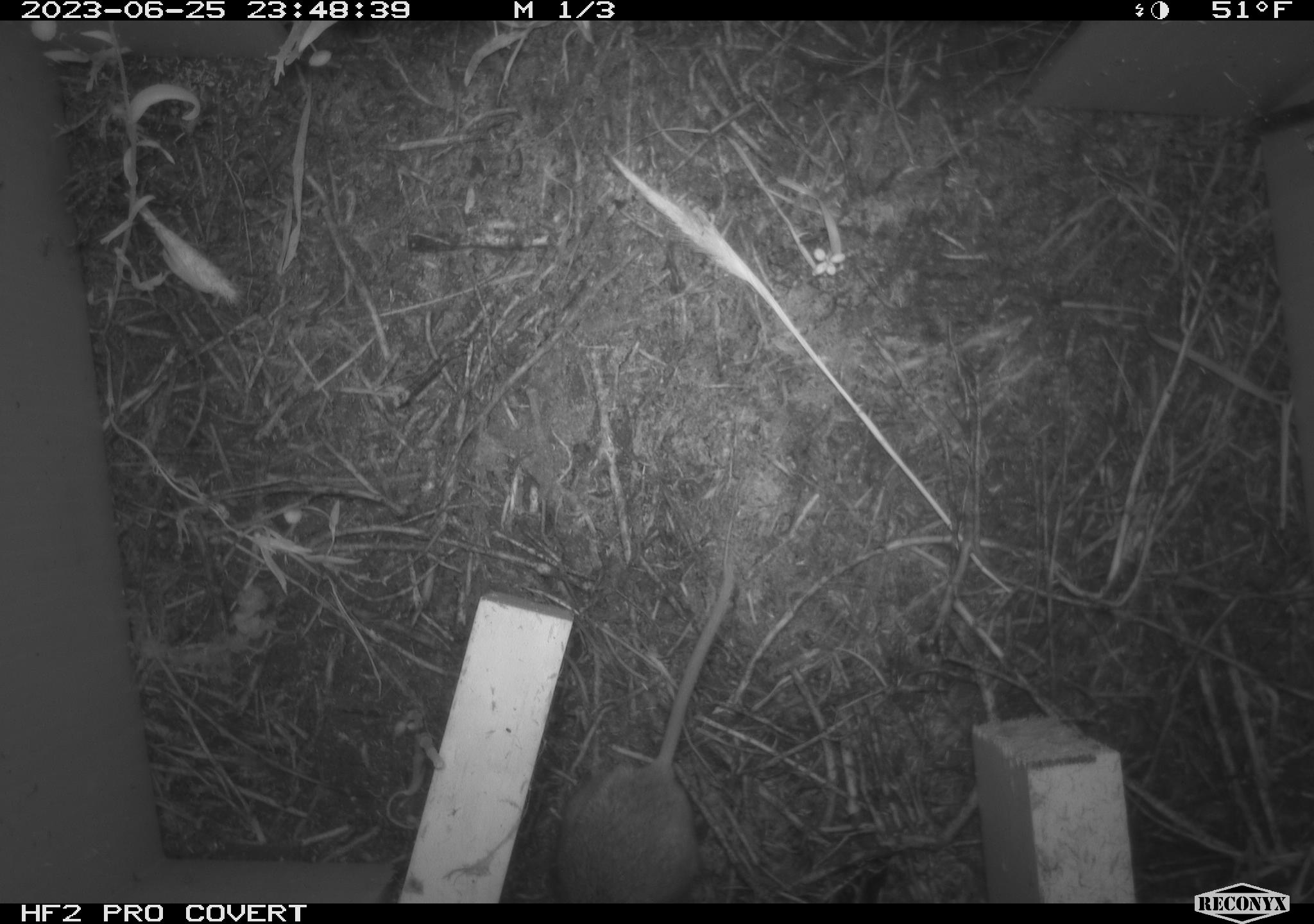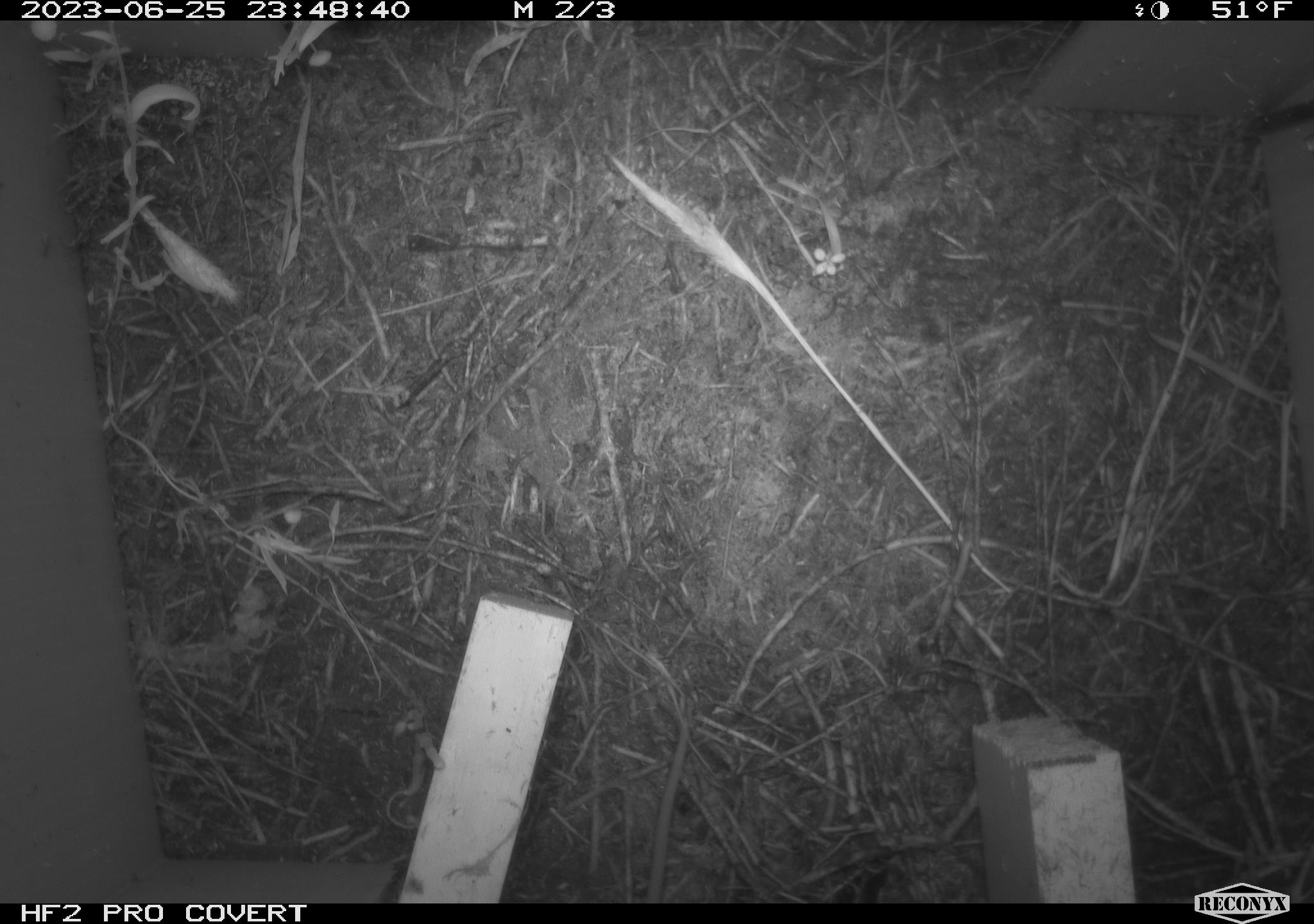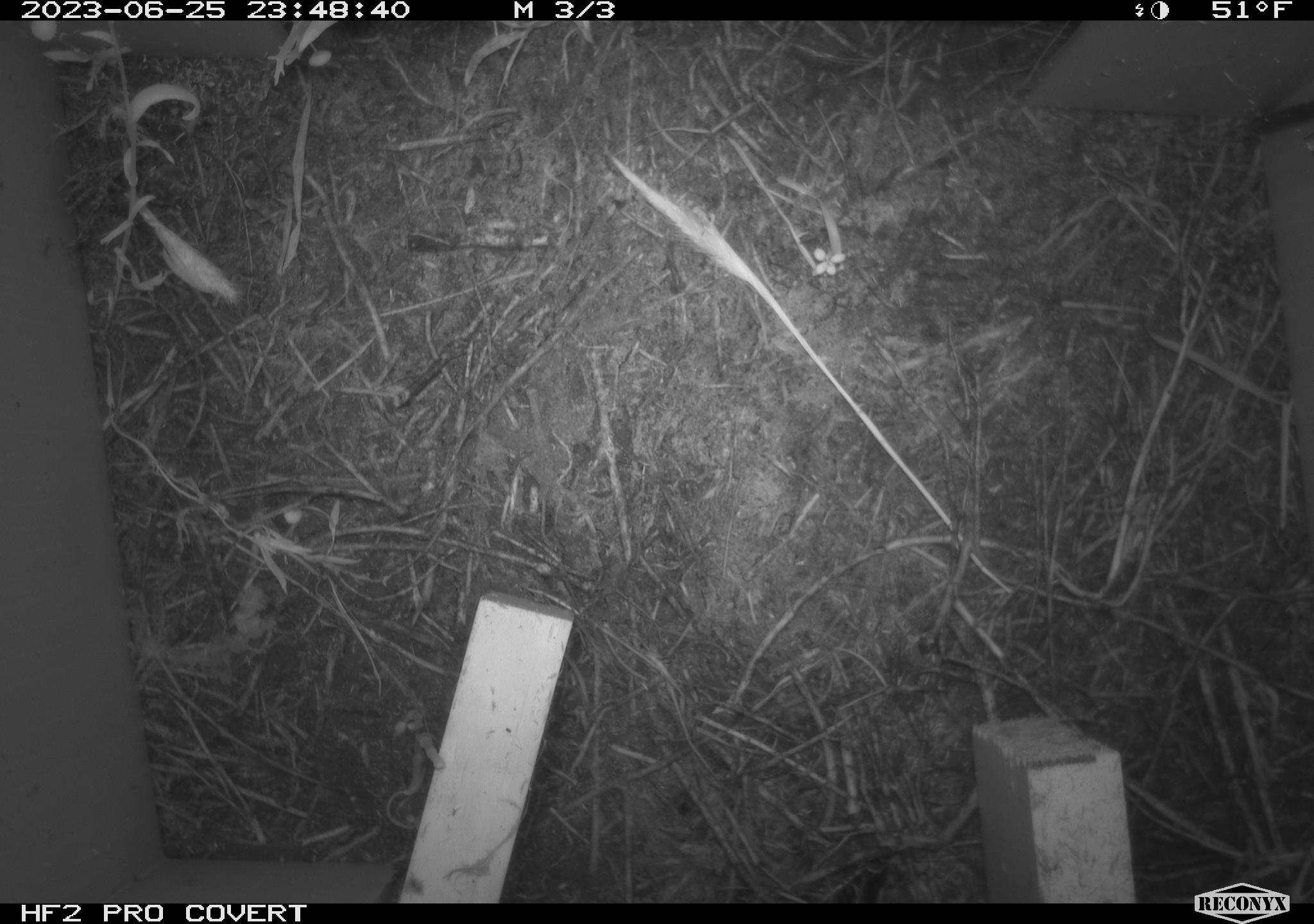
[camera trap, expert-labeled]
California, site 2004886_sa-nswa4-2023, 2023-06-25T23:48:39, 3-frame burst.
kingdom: Animalia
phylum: Chordata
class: Mammalia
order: Rodentia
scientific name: Rodentia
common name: mouse species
Mouse species (Rodentia).